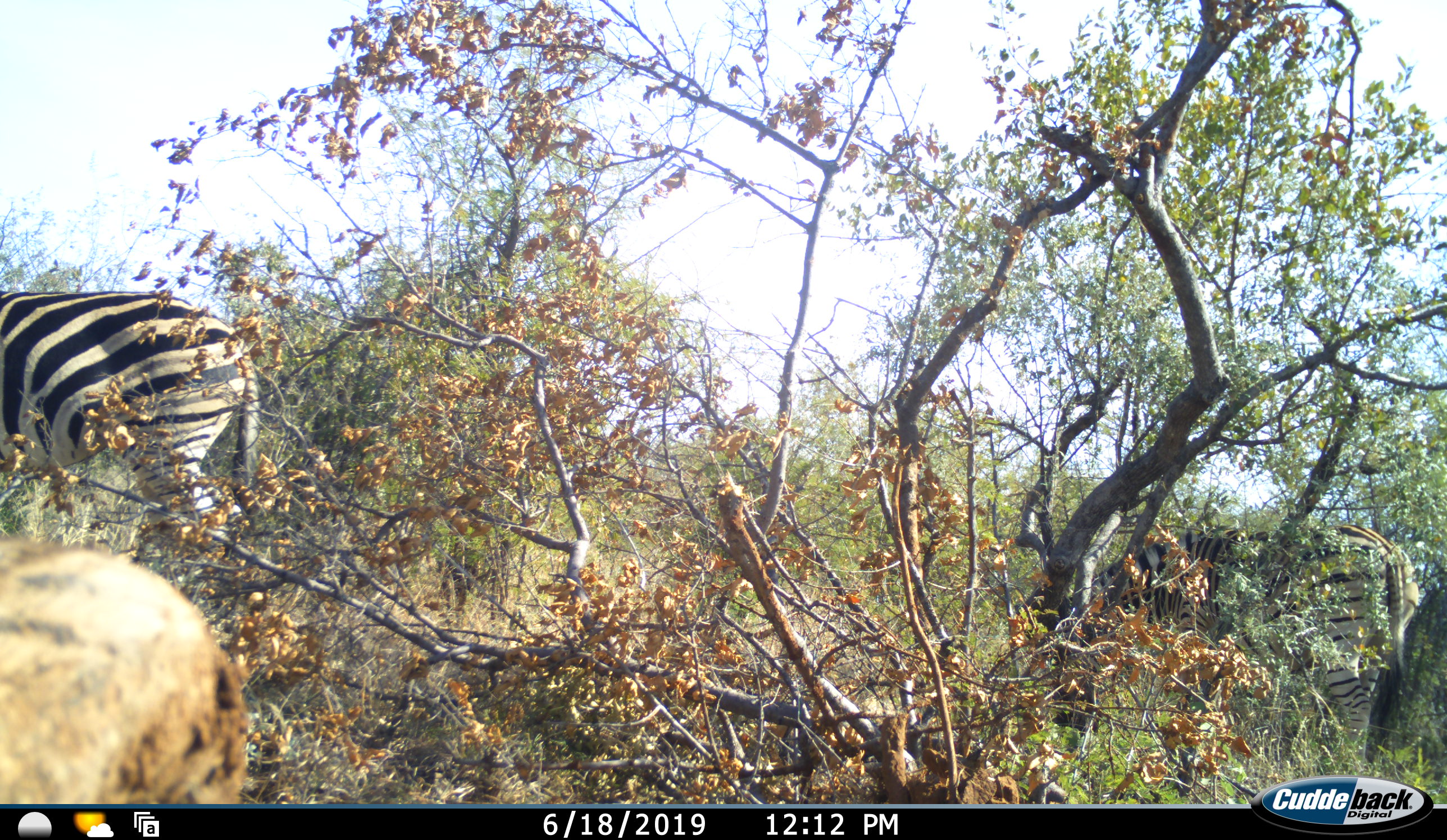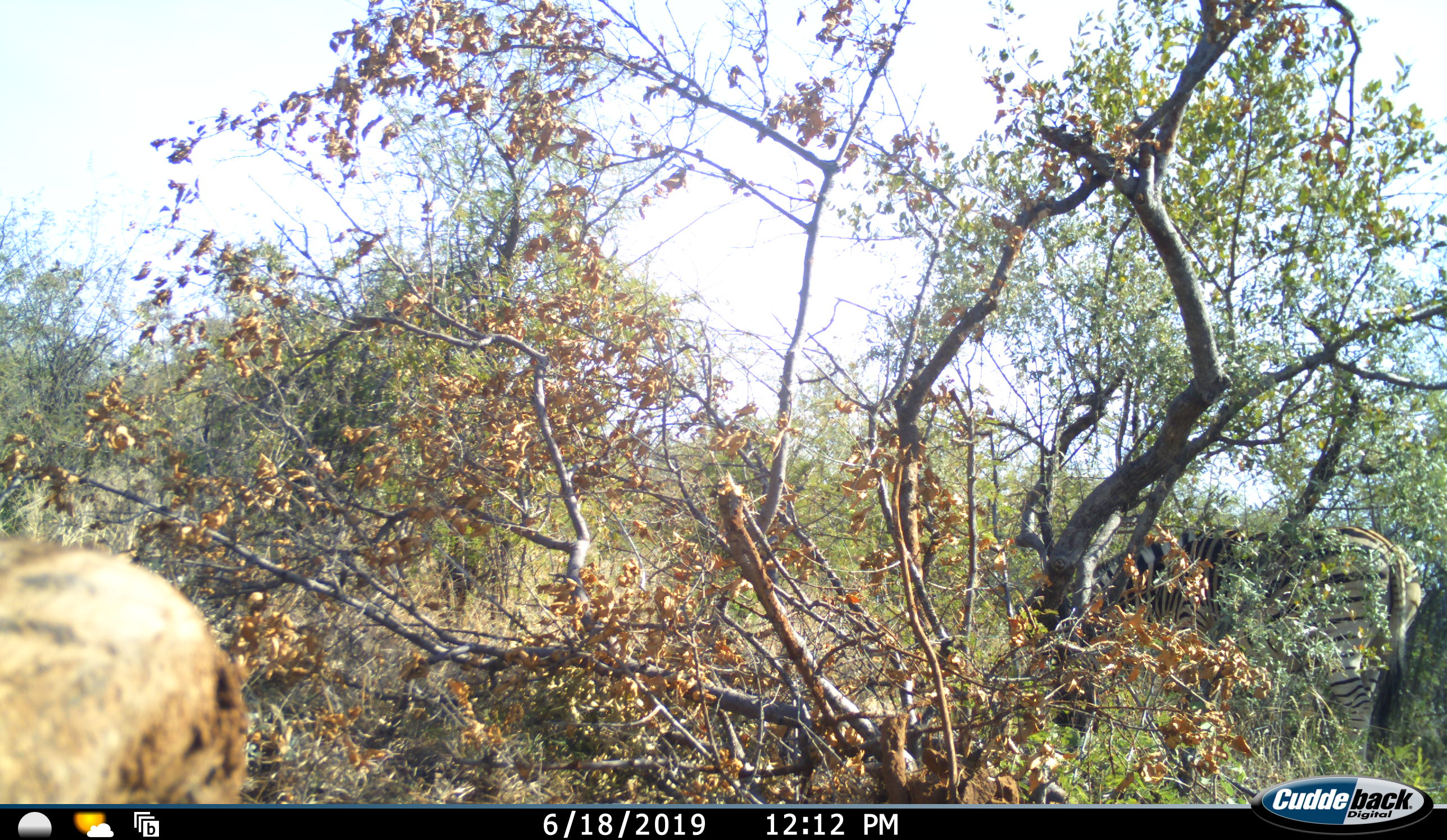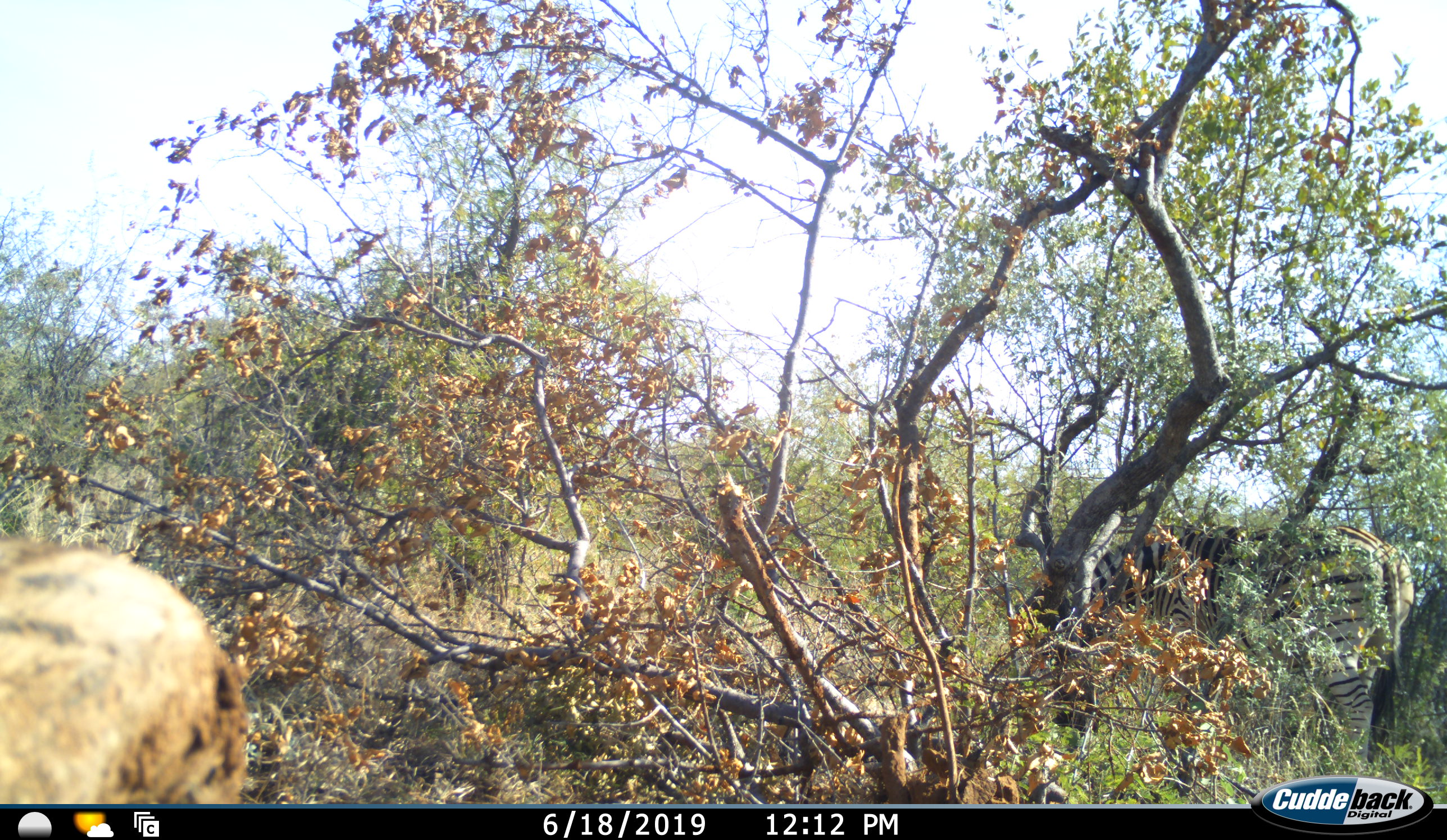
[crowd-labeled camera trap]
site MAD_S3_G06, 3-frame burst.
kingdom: Animalia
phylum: Chordata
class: Mammalia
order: Perissodactyla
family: Equidae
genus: Equus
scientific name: Equus quagga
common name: plains zebra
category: zebraplains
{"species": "zebraplains (plains zebra) (Equus quagga)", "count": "2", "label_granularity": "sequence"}